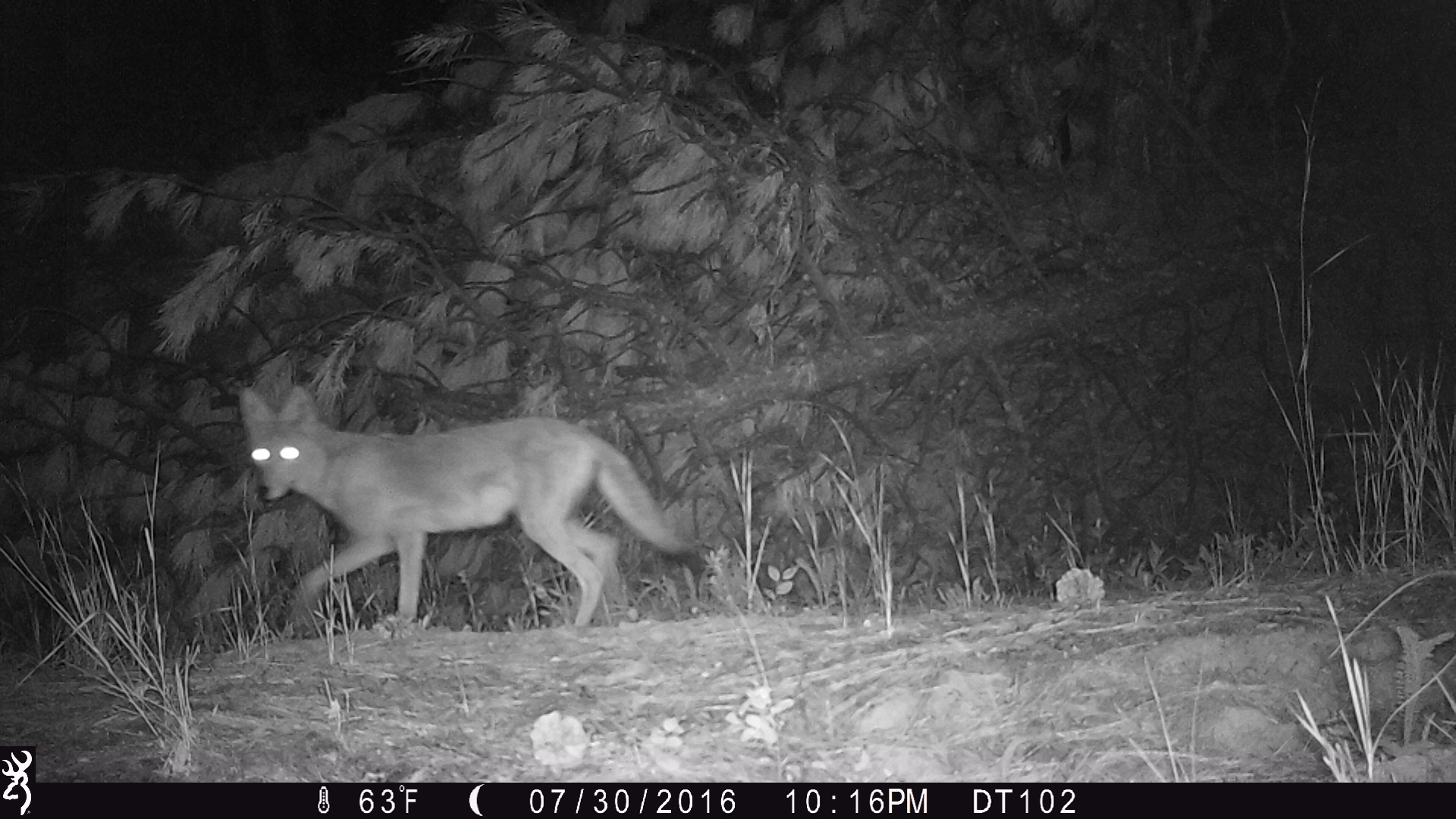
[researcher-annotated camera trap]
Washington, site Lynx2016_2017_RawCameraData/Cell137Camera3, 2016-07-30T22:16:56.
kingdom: Animalia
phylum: Chordata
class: Mammalia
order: Carnivora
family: Canidae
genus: Canis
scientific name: Canis latrans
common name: coyote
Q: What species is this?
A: Canis latrans (coyote).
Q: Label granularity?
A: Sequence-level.